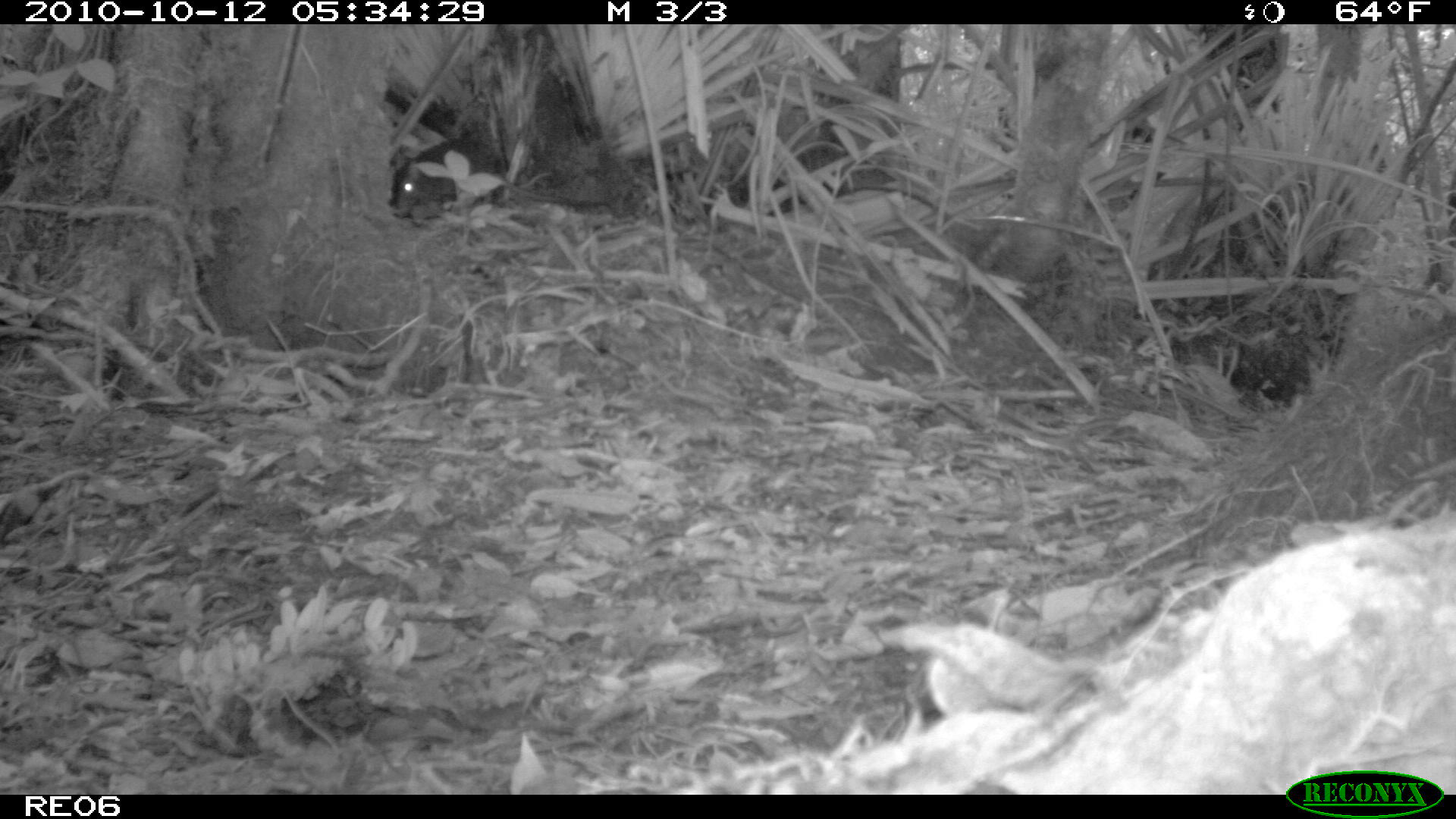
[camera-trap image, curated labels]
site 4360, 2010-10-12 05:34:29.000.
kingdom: Animalia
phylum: Chordata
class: Mammalia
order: Rodentia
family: Muridae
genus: Rattus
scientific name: Rattus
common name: rodent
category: unknown rat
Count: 1.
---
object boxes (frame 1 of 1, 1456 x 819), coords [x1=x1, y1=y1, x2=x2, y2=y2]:
unknown rat: [x1=388, y1=134, x2=610, y2=219]